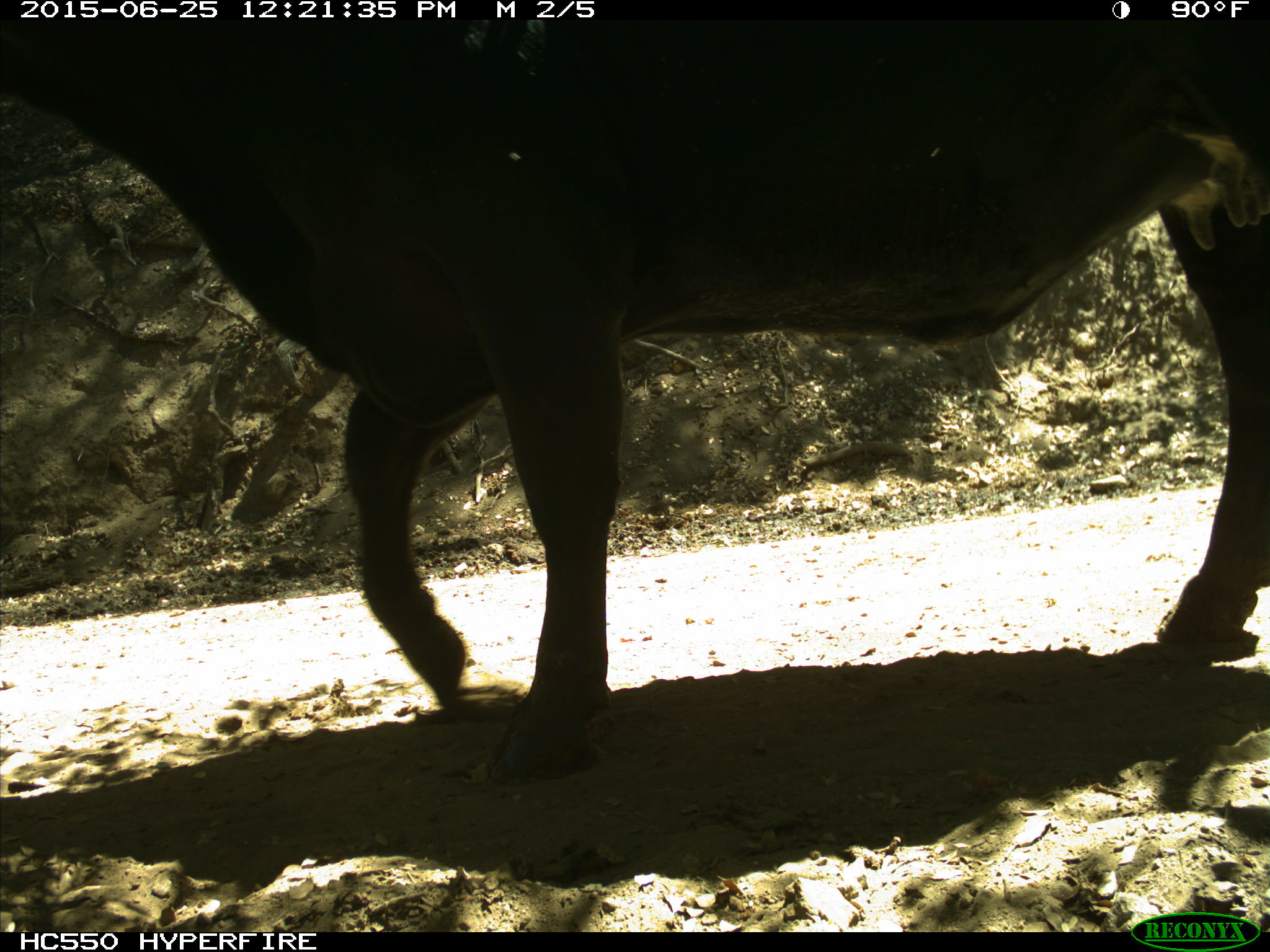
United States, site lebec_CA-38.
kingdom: Animalia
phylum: Chordata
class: Mammalia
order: Artiodactyla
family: Bovidae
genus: Bos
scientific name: Bos taurus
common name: domestic cow